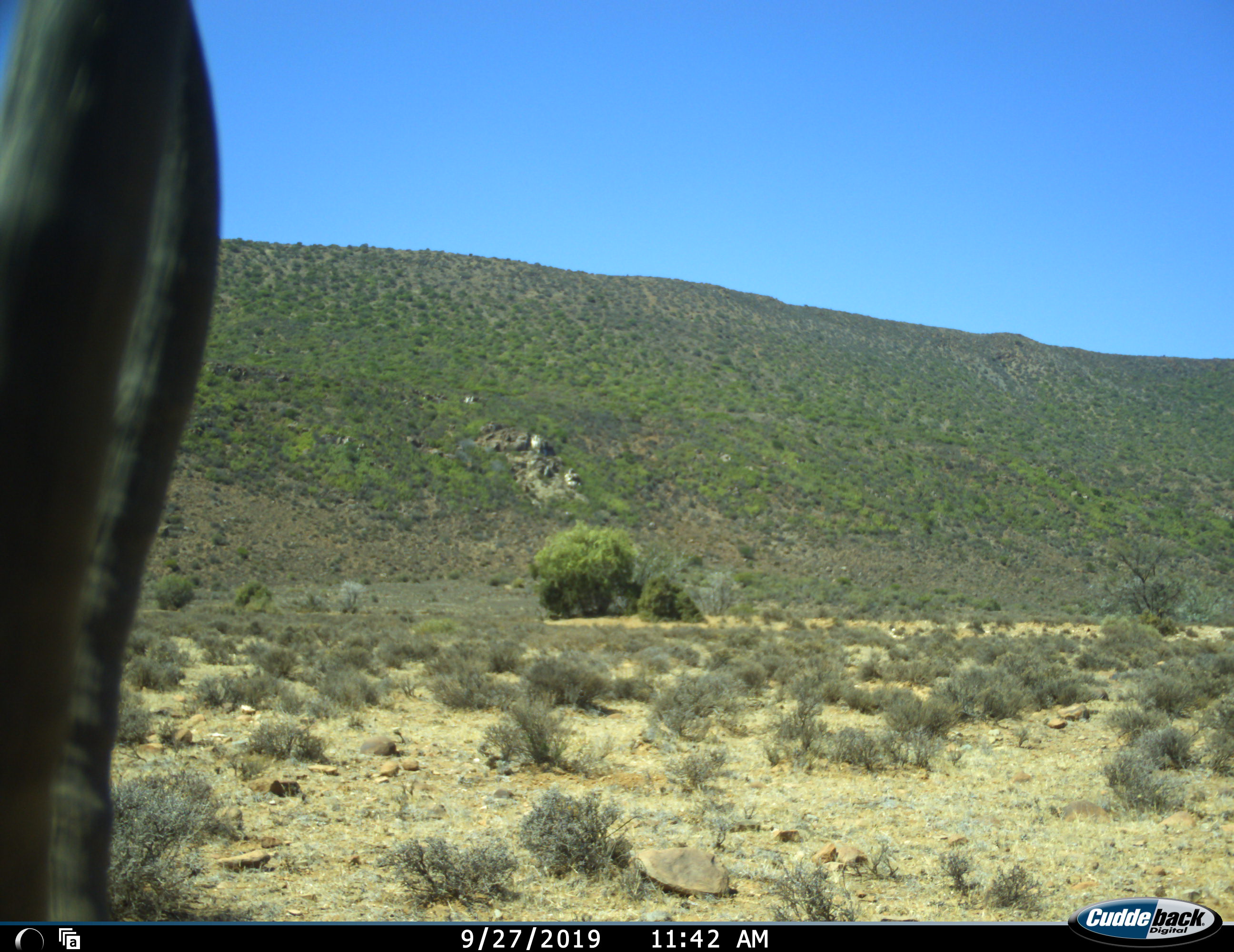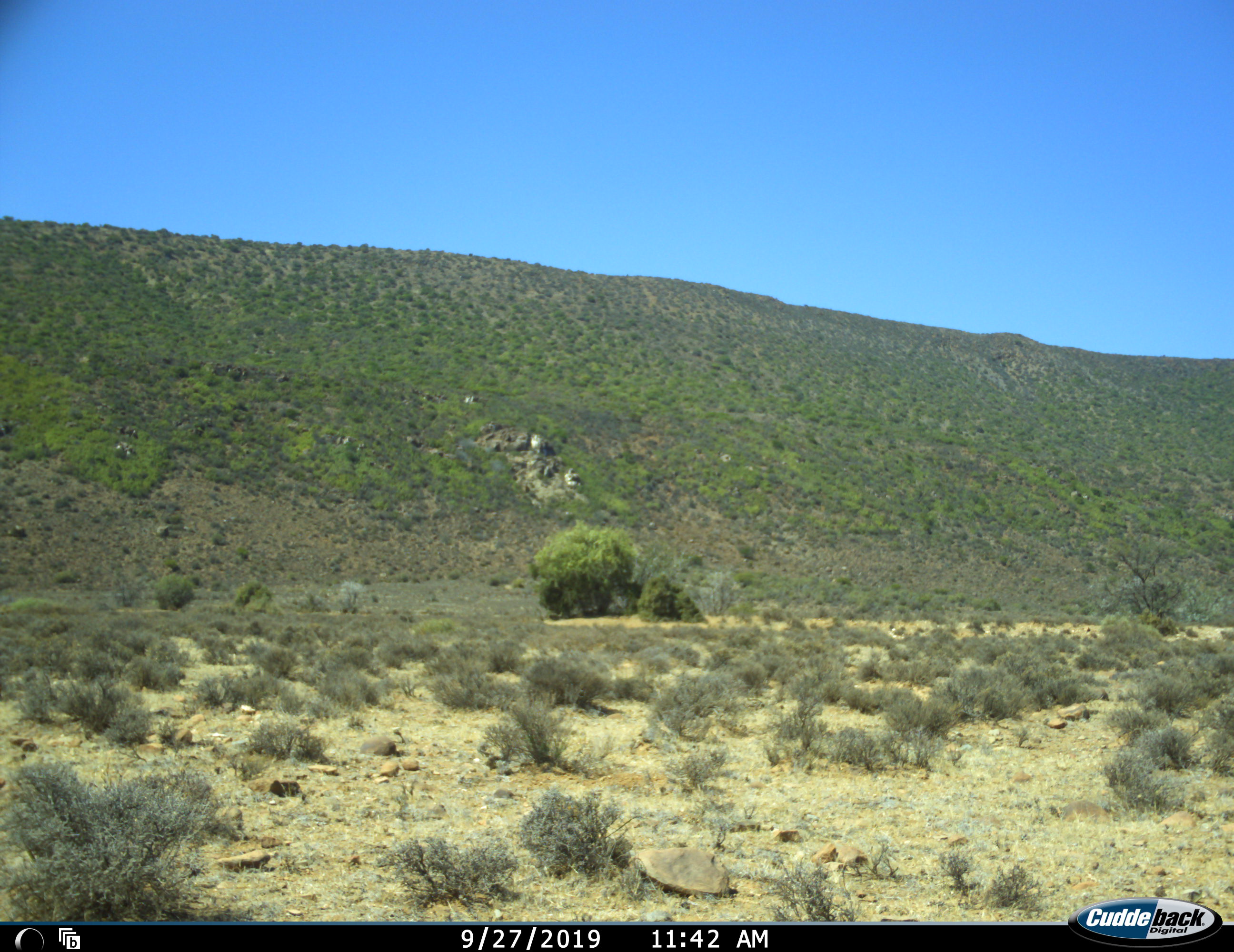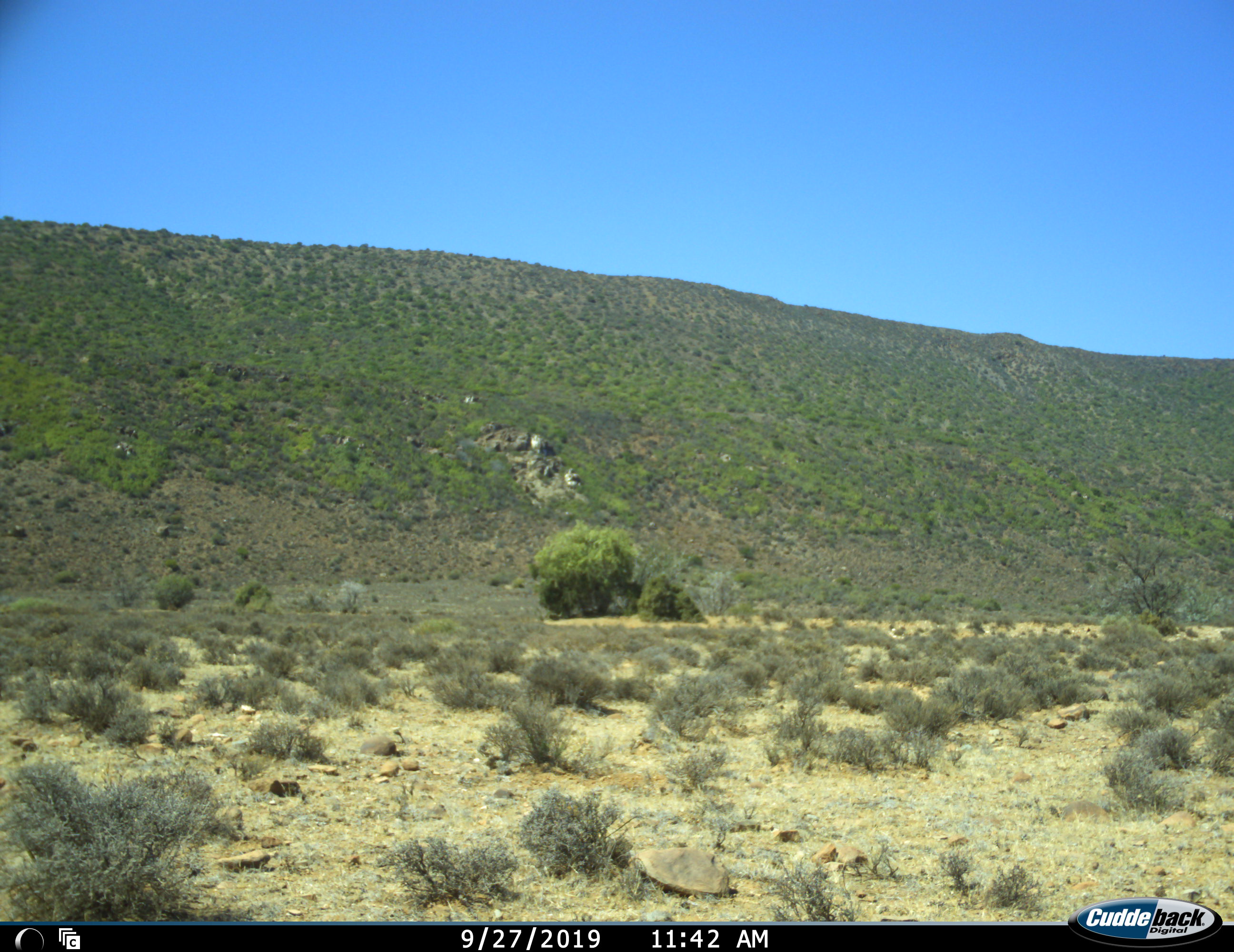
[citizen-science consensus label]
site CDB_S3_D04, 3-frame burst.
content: unidentified animal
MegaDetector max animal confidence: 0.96